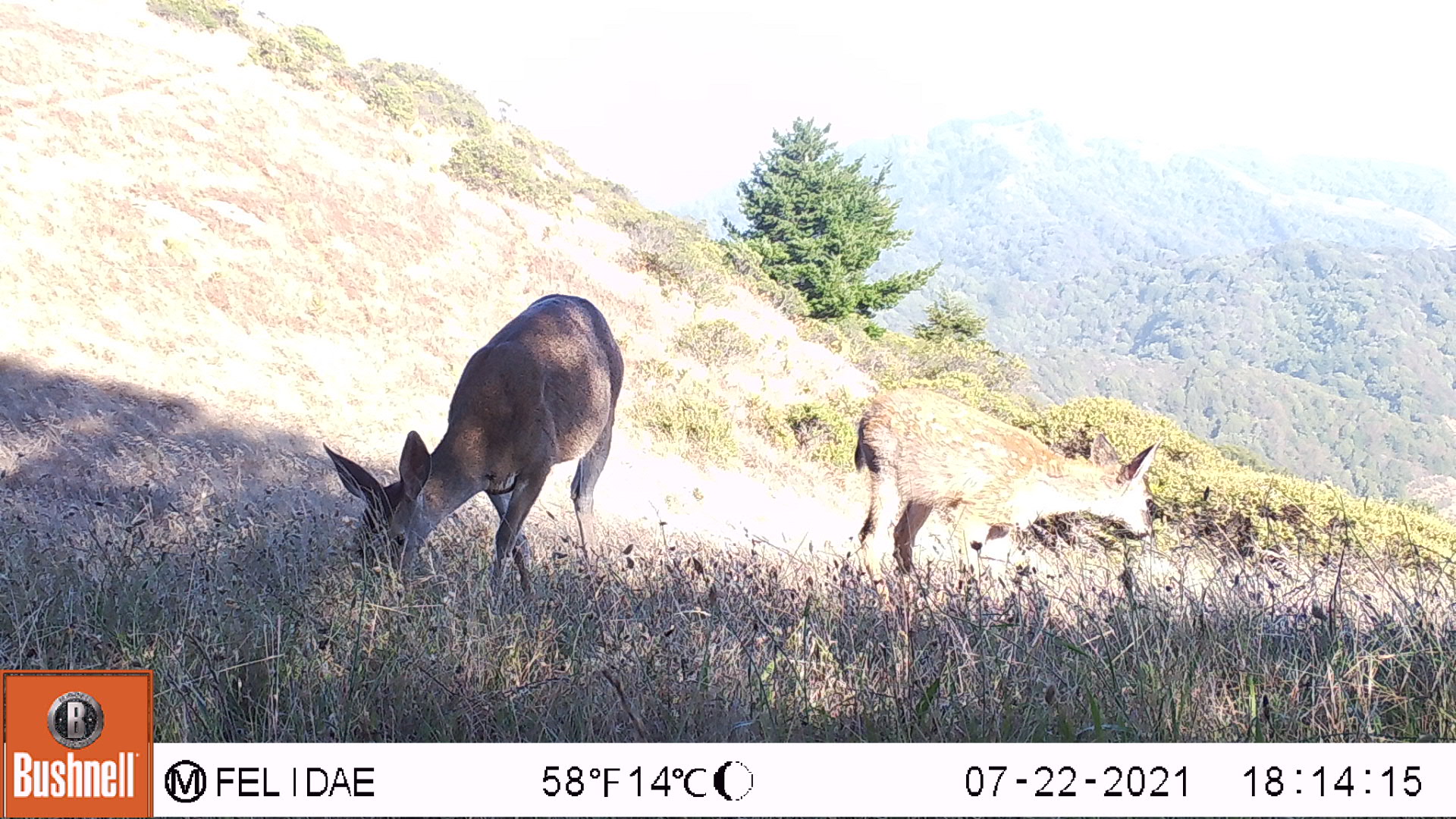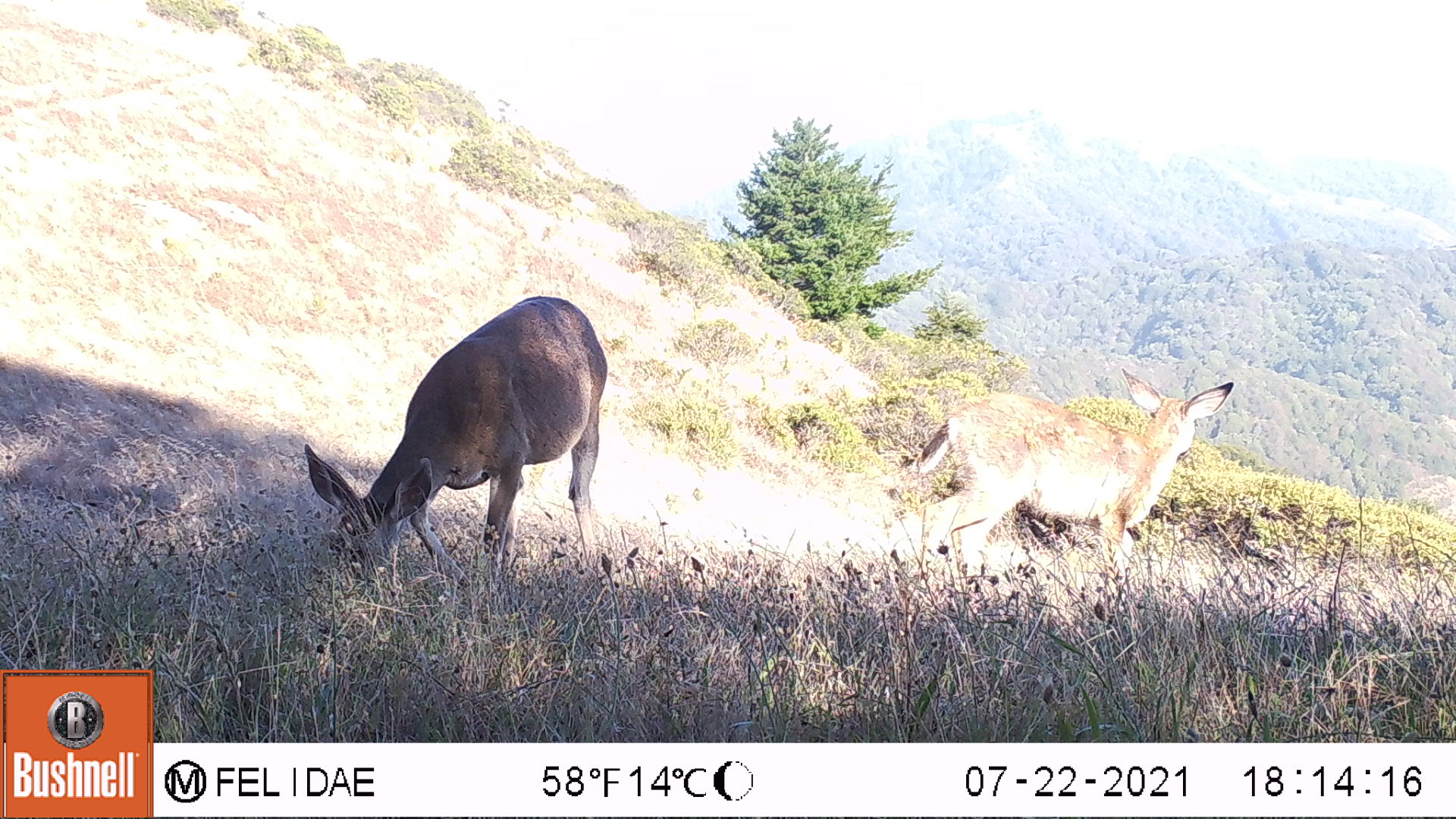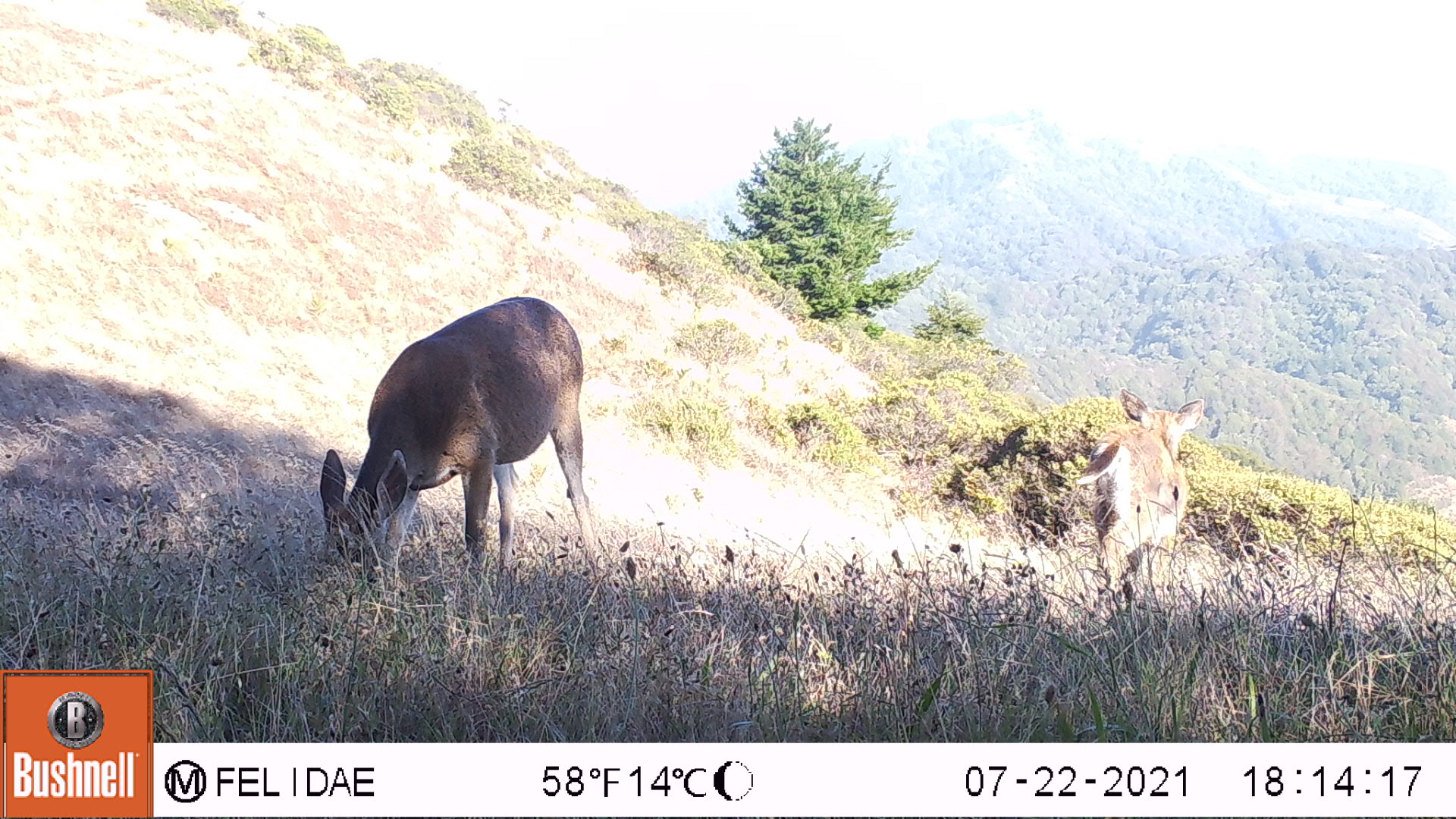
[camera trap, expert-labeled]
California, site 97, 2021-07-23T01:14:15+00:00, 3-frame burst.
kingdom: Animalia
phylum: Chordata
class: Mammalia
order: Artiodactyla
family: Cervidae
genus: Odocoileus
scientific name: Odocoileus hemionus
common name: mule deer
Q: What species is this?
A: Mule deer (Odocoileus hemionus).